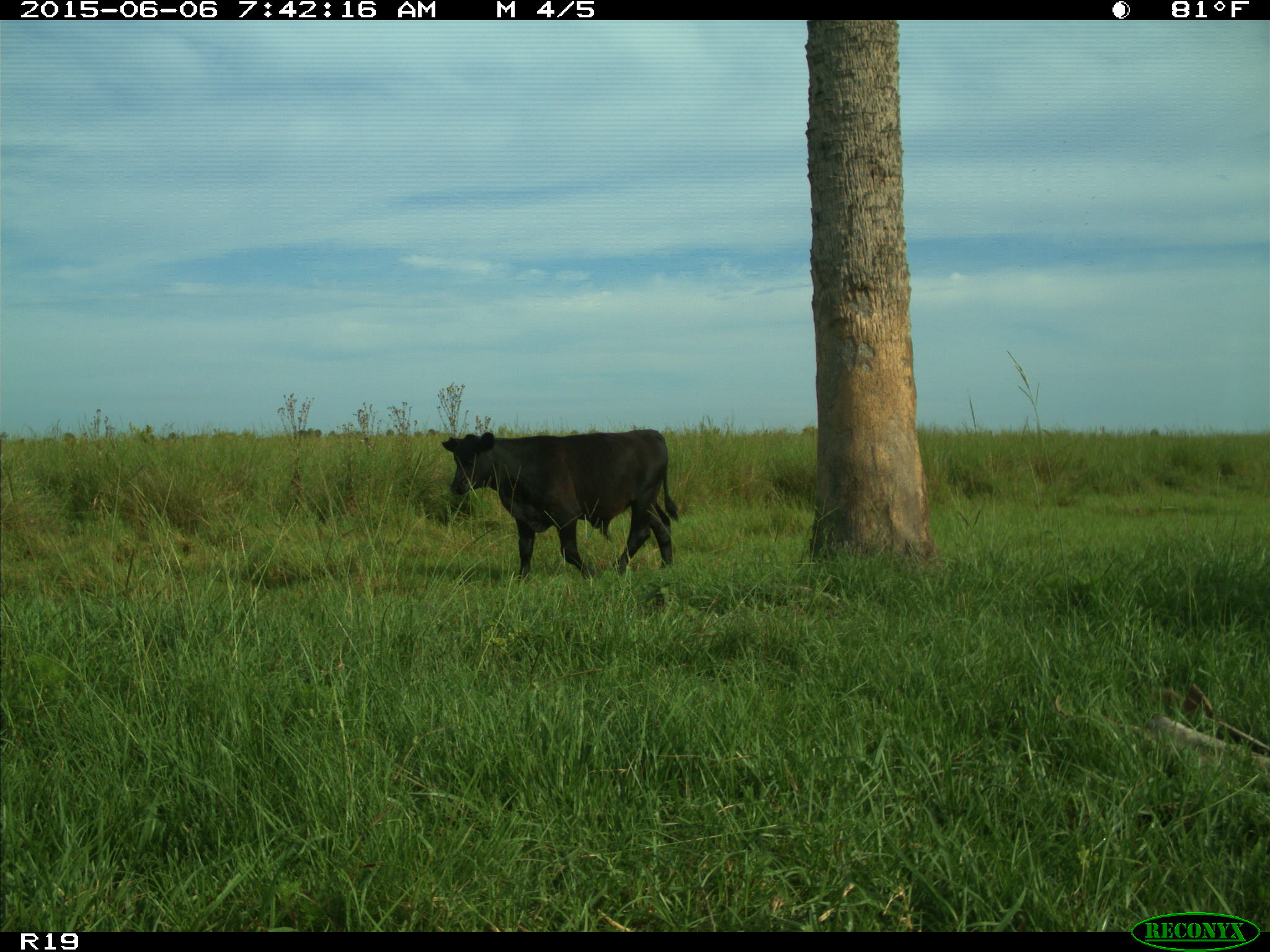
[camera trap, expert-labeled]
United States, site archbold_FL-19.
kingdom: Animalia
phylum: Chordata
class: Mammalia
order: Artiodactyla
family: Bovidae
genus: Bos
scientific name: Bos taurus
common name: domestic cow